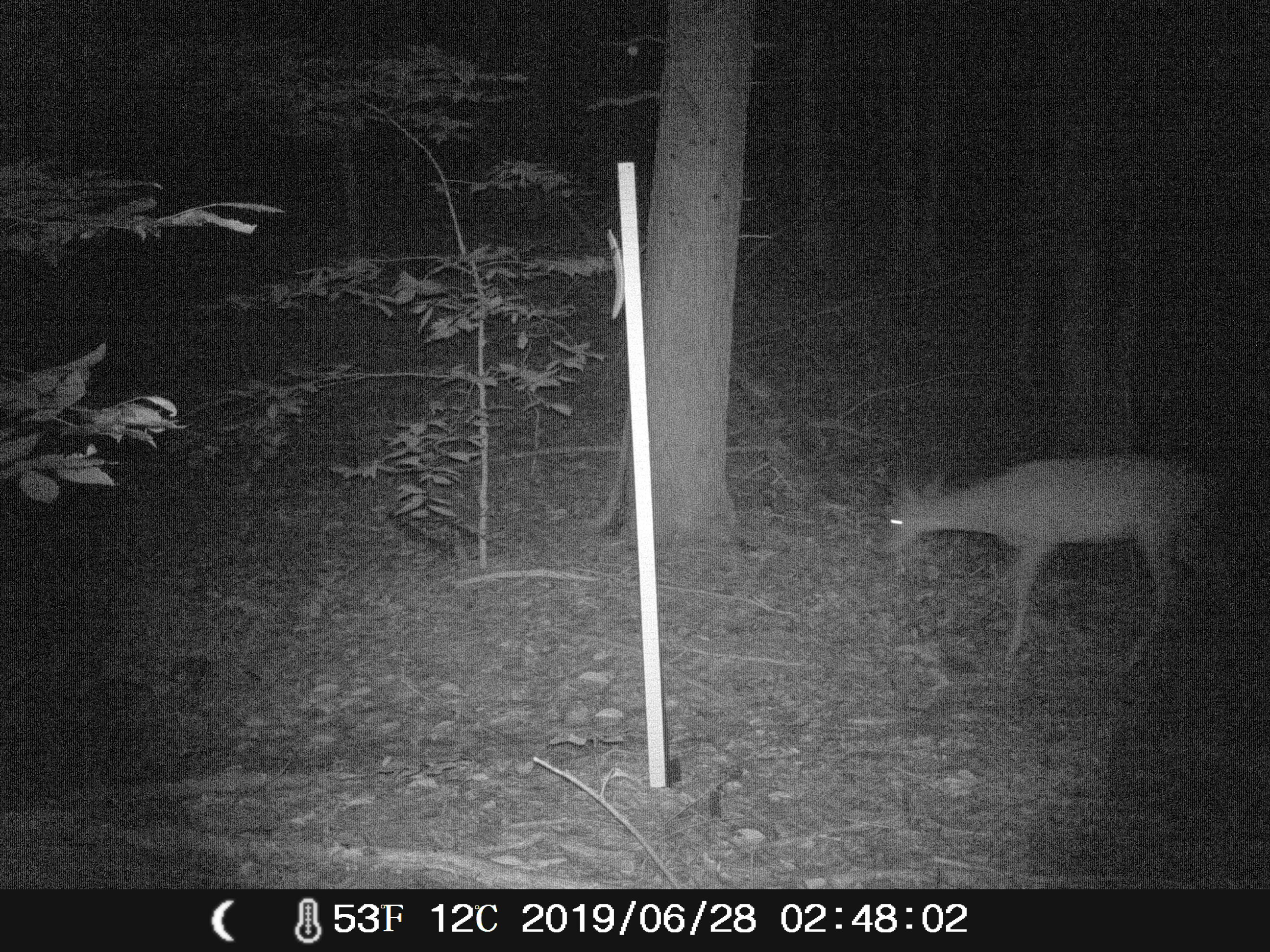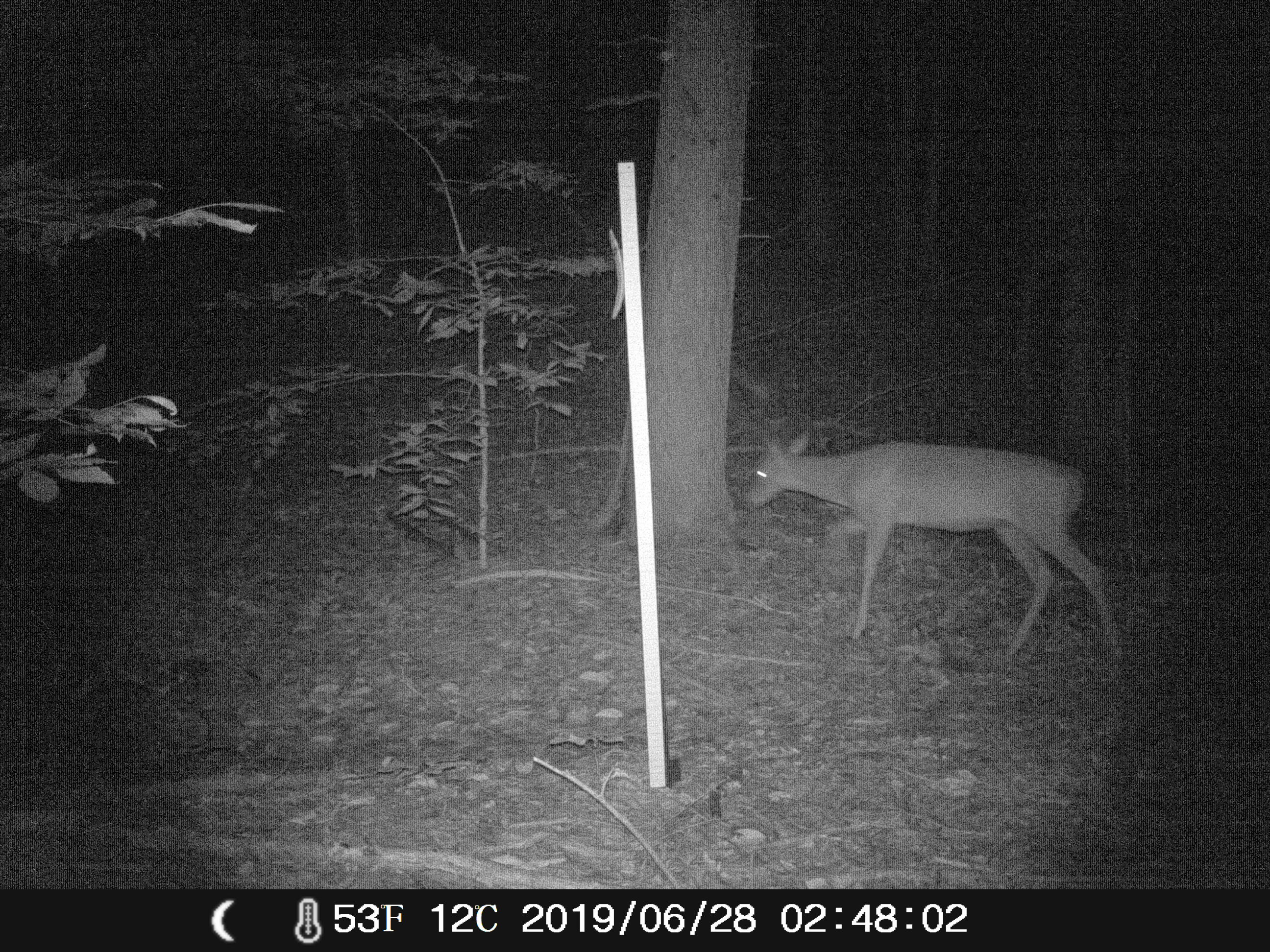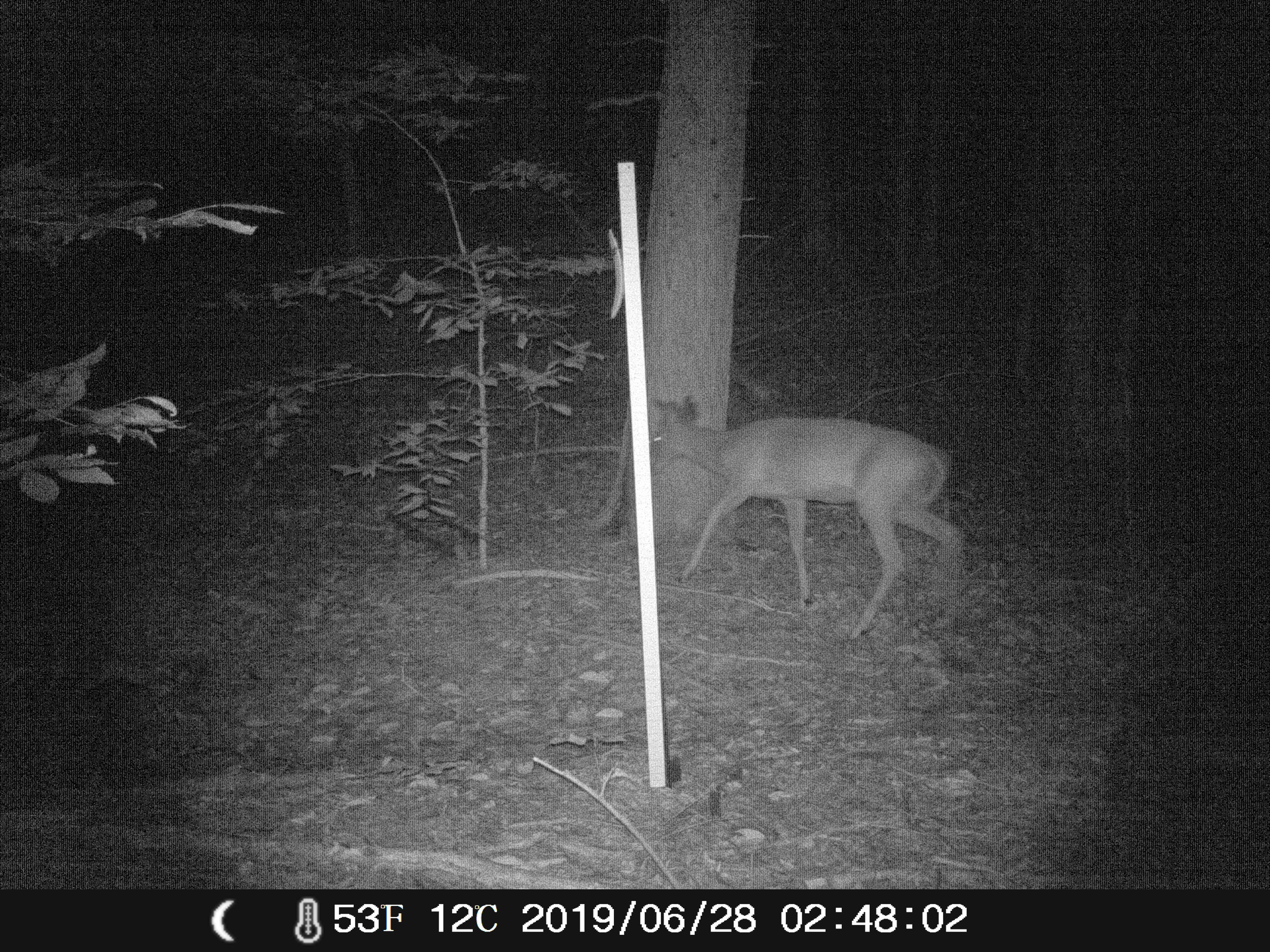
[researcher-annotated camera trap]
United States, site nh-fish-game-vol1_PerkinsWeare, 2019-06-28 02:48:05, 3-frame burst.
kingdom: Animalia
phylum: Chordata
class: Mammalia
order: Artiodactyla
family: Cervidae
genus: Odocoileus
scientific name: Odocoileus virginianus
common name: white-tailed deer